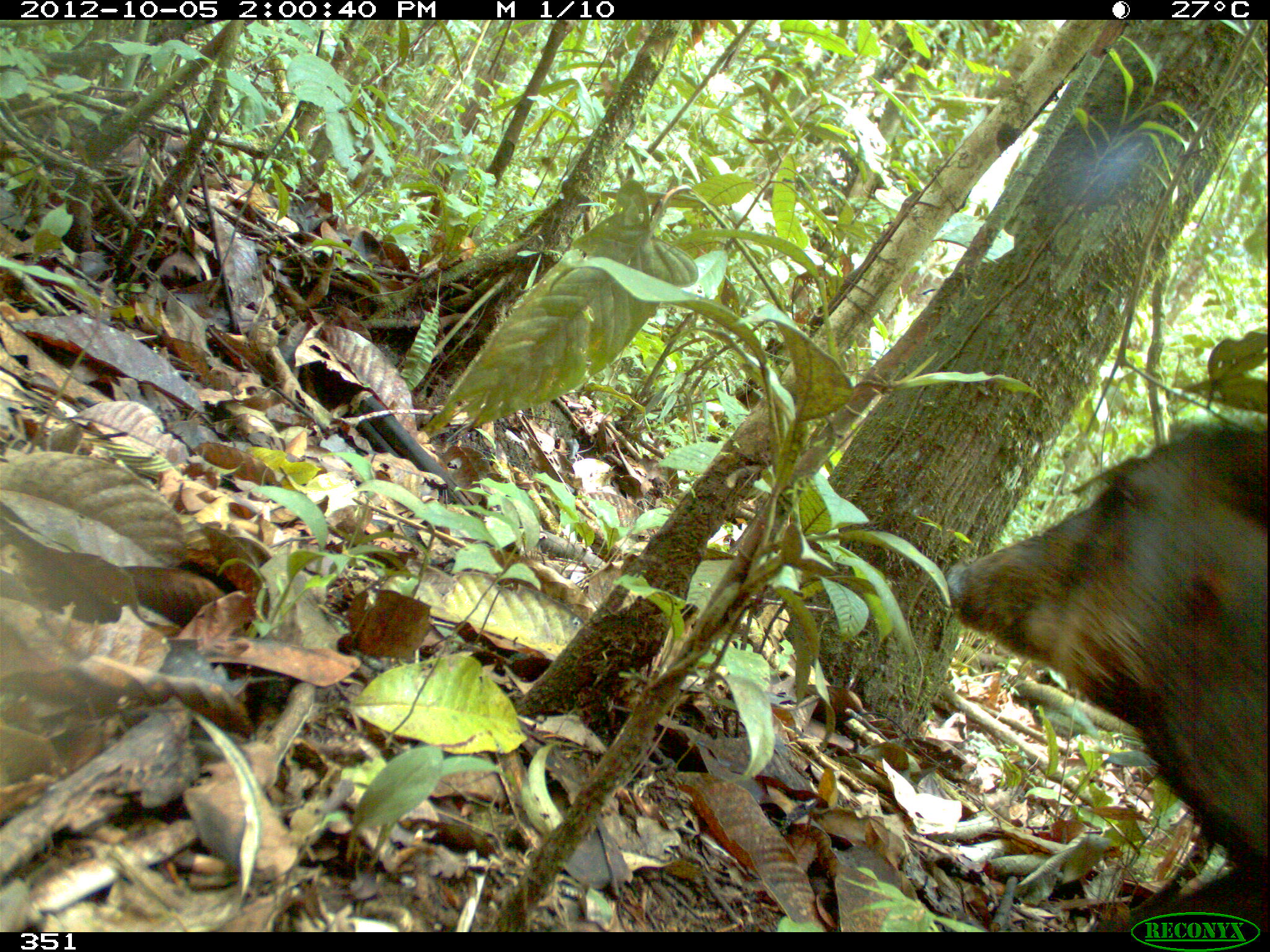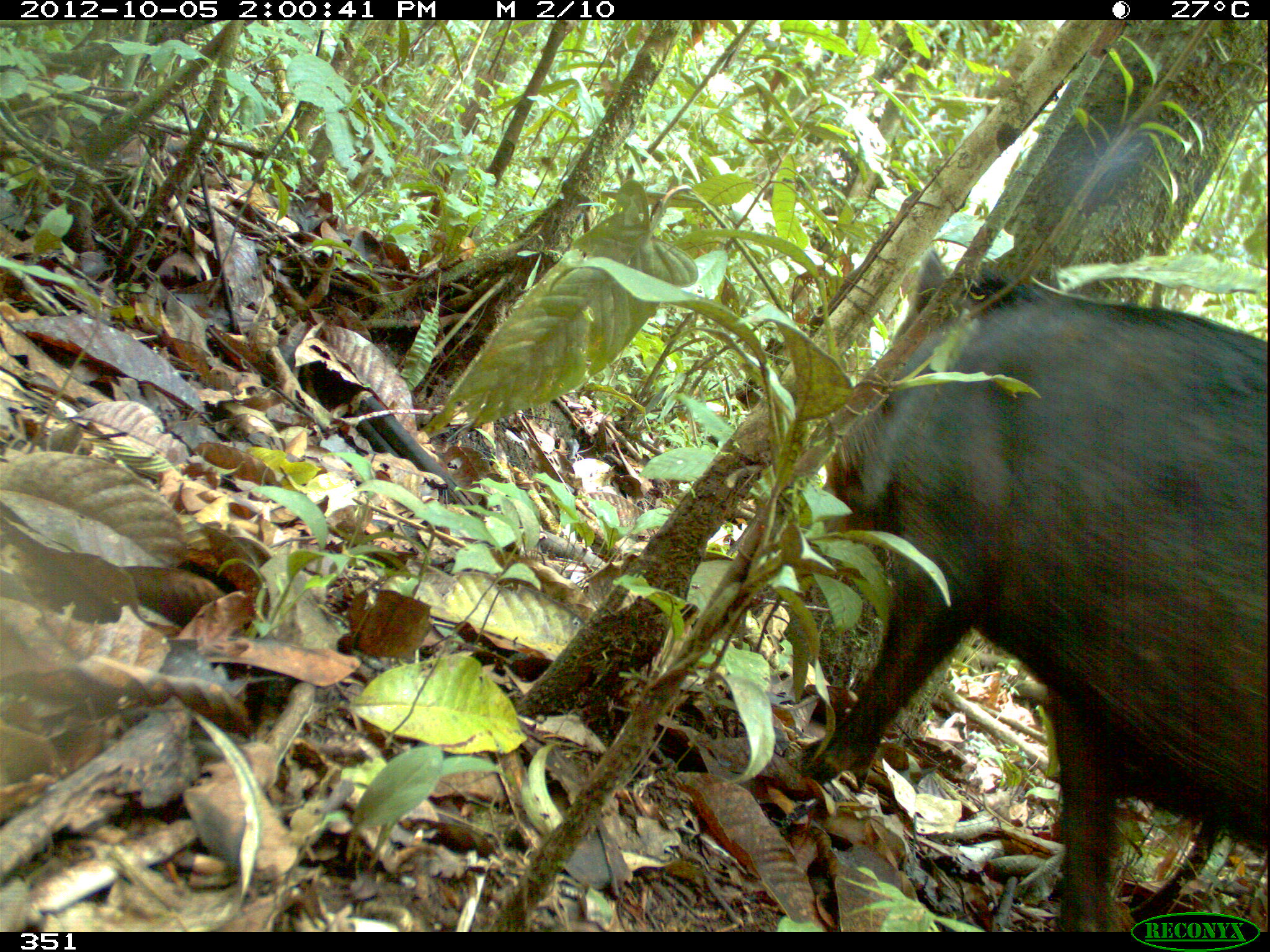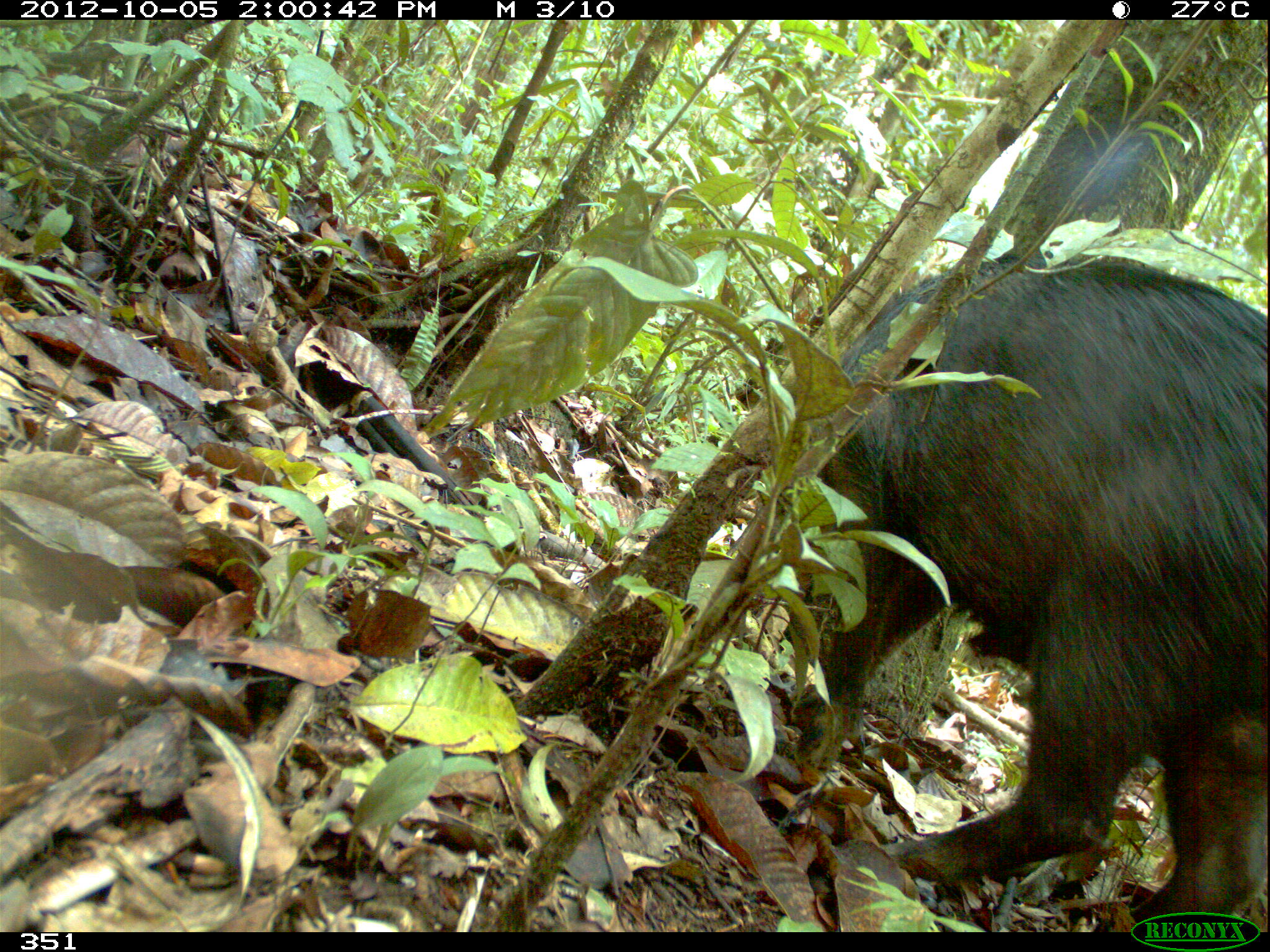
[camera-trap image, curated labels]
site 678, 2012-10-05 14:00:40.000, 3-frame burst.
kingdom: Animalia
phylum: Chordata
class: Mammalia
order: Artiodactyla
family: Tayassuidae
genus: Tayassu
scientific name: Tayassu pecari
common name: white-lipped peccary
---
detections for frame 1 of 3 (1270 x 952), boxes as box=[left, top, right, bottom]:
tayassu pecari: box=[943, 421, 1267, 932]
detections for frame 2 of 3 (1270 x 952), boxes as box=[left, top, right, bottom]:
tayassu pecari: box=[799, 249, 1270, 932]; box=[167, 139, 186, 152]